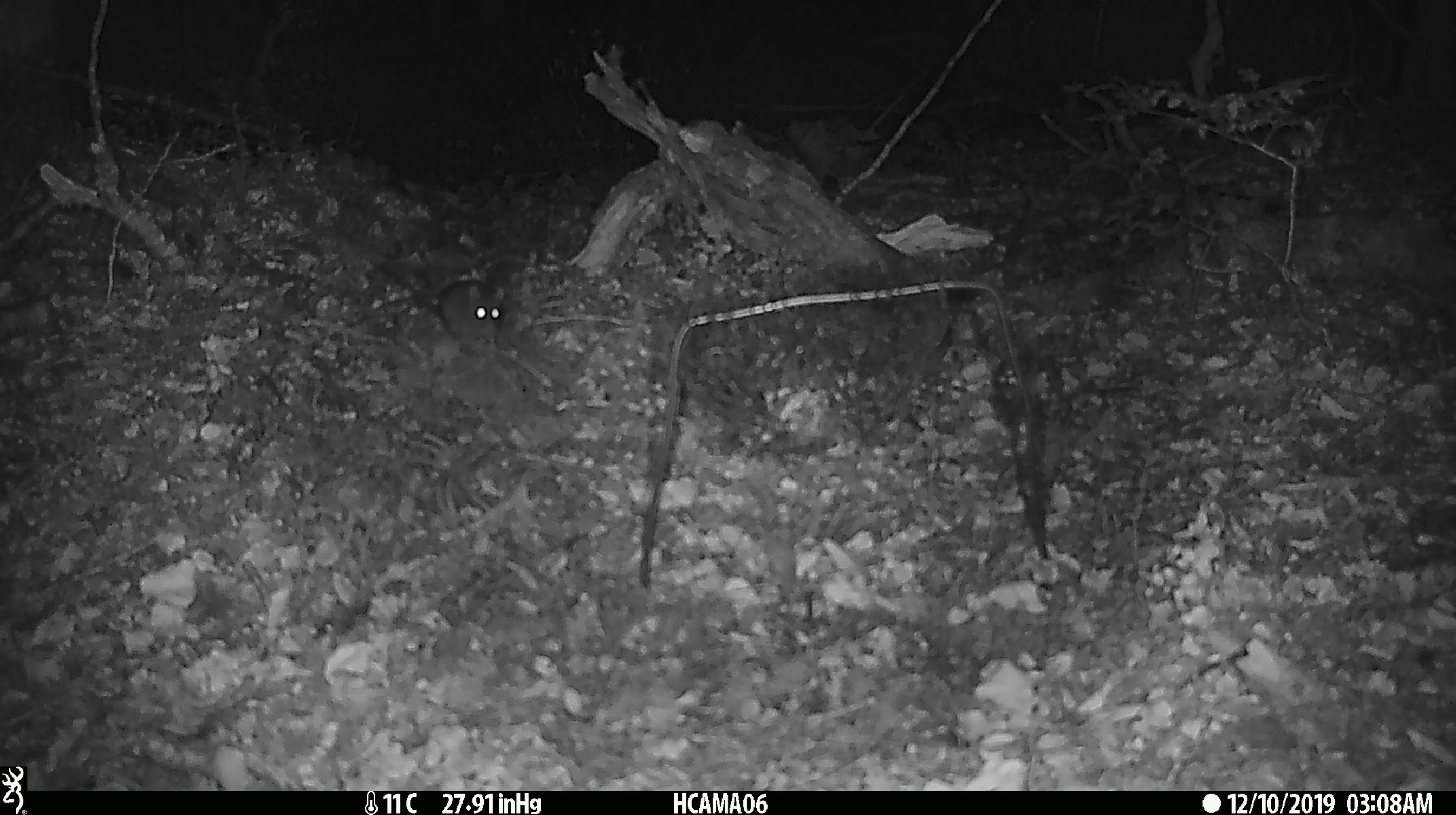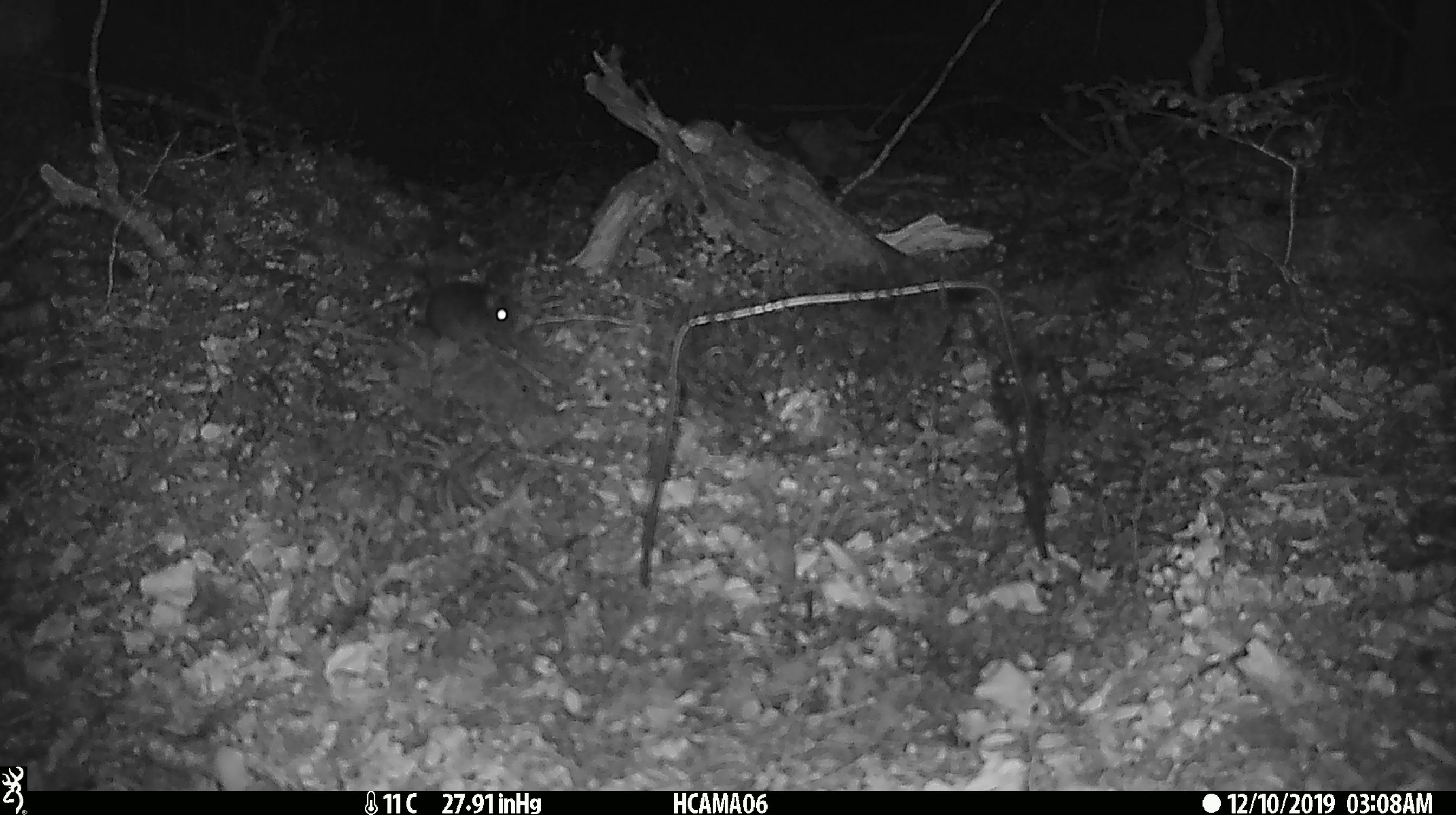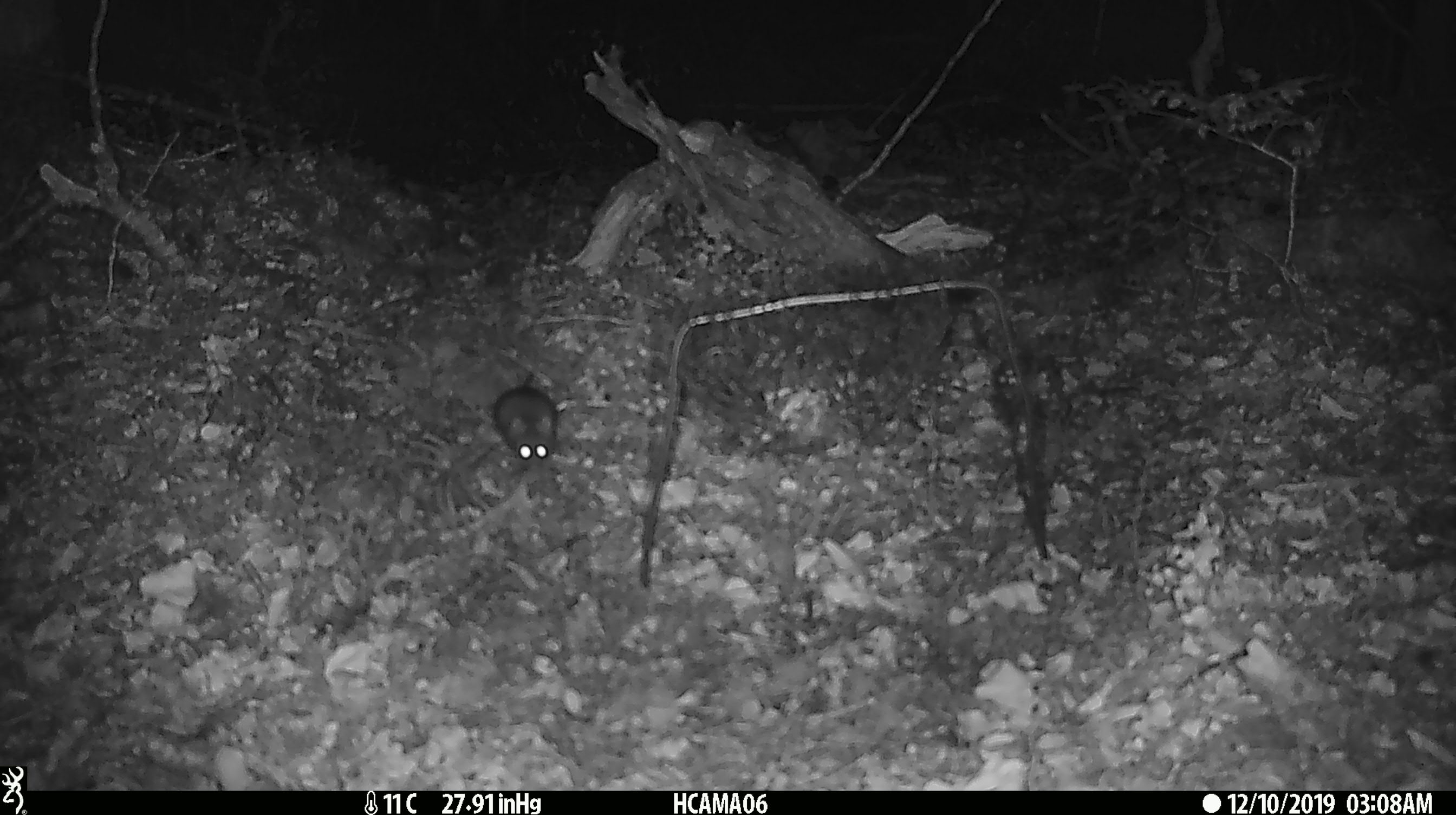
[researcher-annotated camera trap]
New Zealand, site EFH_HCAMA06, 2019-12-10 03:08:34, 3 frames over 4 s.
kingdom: Animalia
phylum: Chordata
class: Mammalia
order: Rodentia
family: Muridae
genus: Mus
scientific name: Mus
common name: mouse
Mouse (Mus).